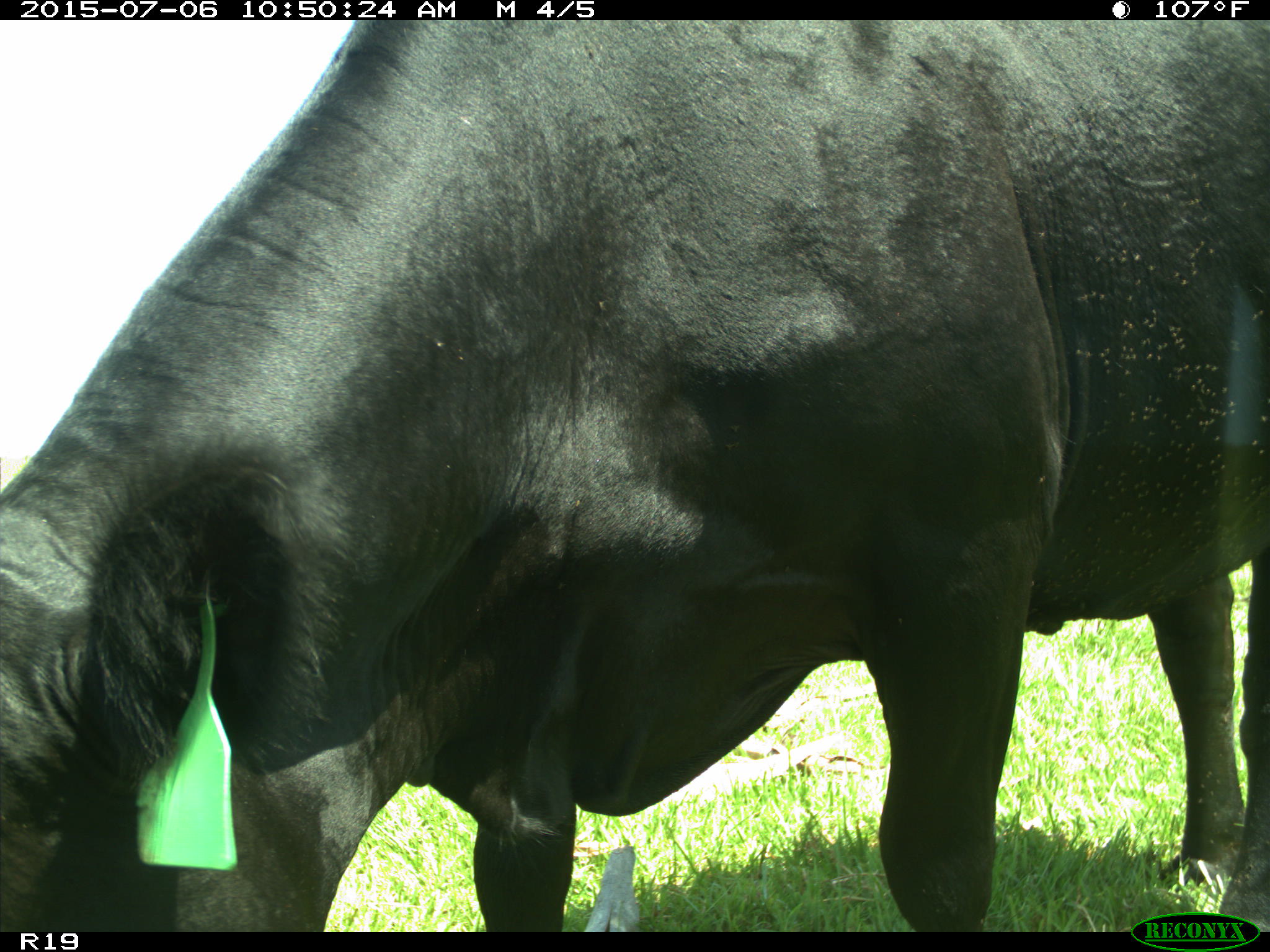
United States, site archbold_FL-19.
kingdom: Animalia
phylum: Chordata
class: Mammalia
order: Artiodactyla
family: Bovidae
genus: Bos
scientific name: Bos taurus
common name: domestic cow